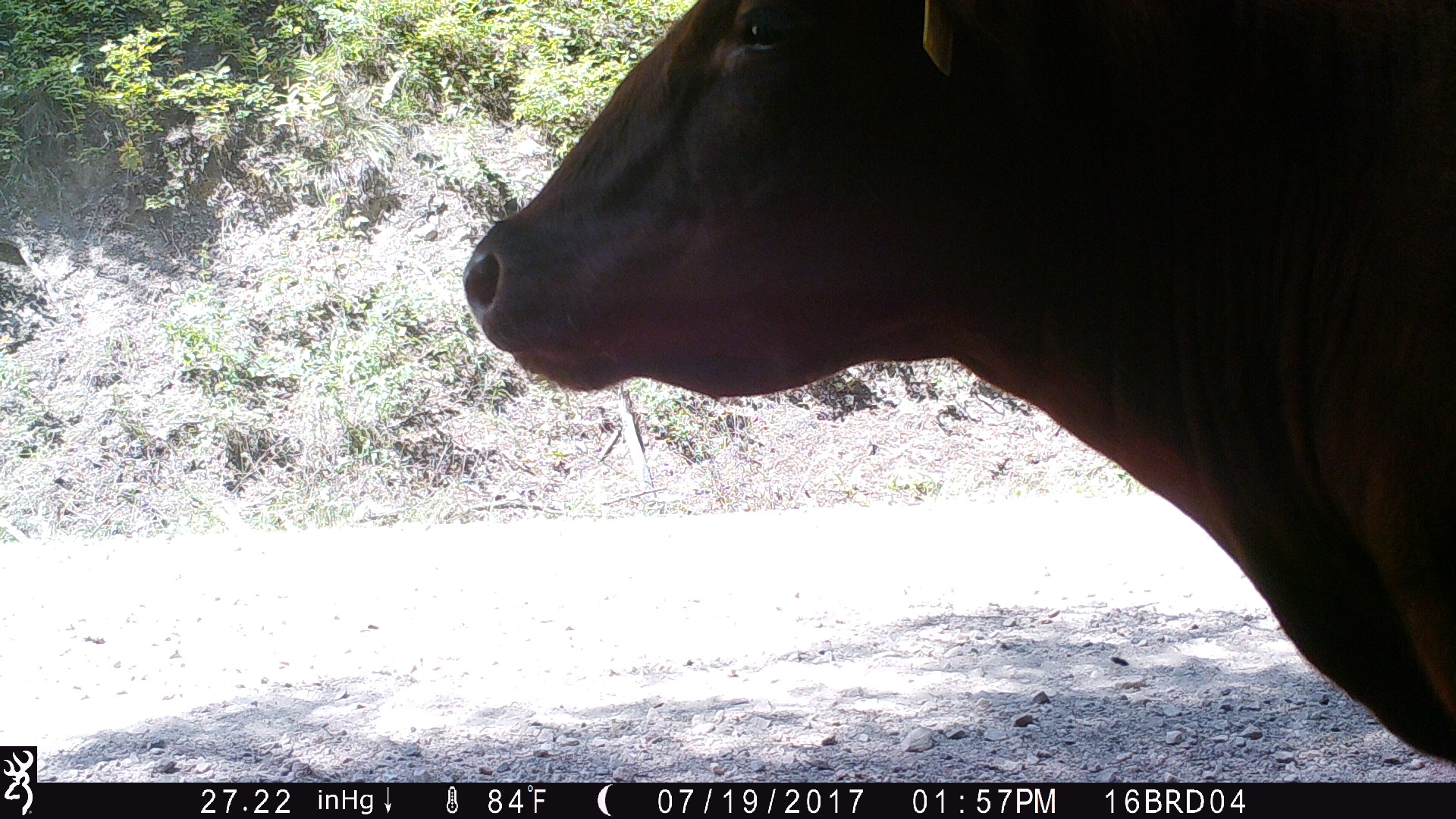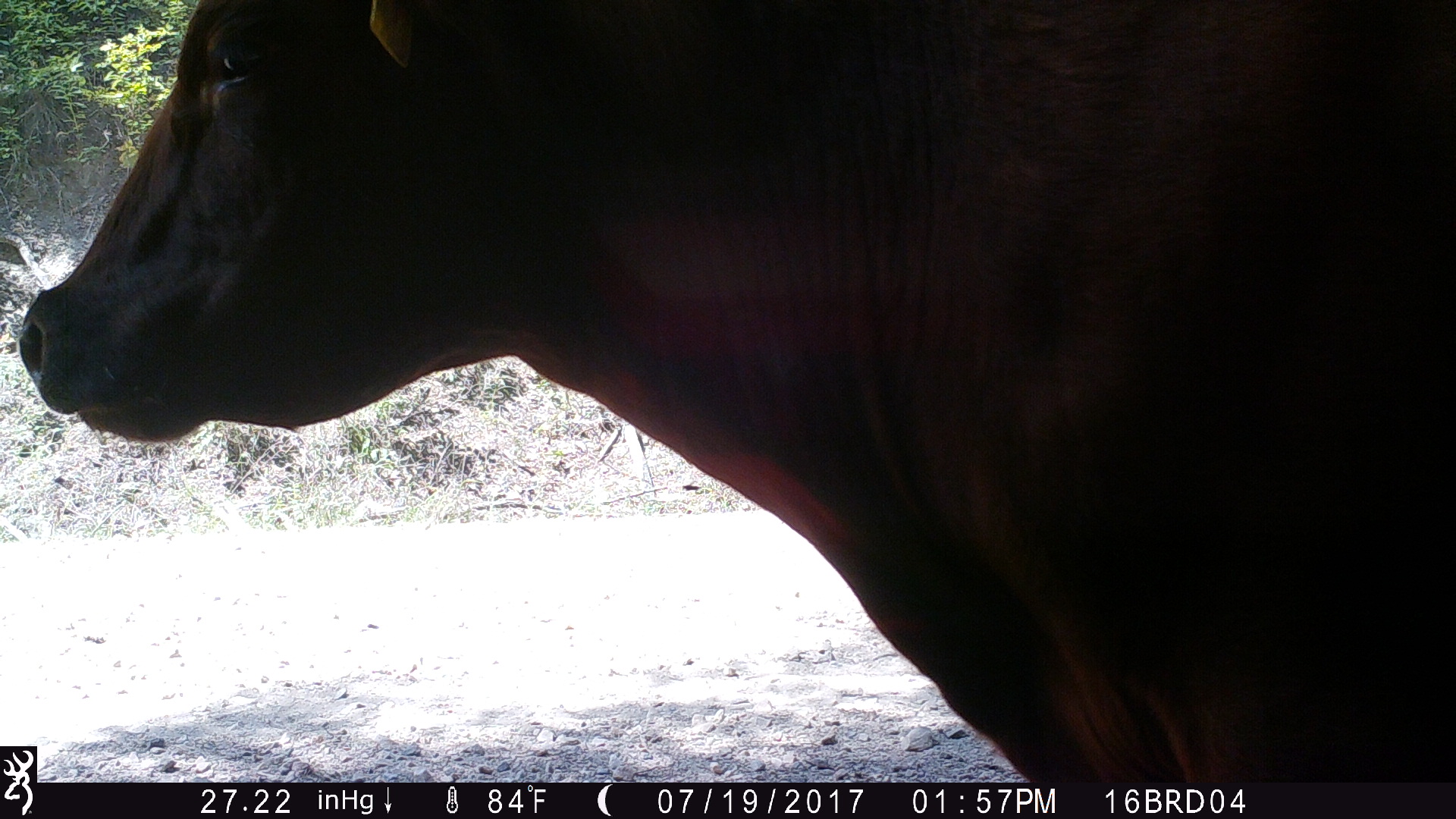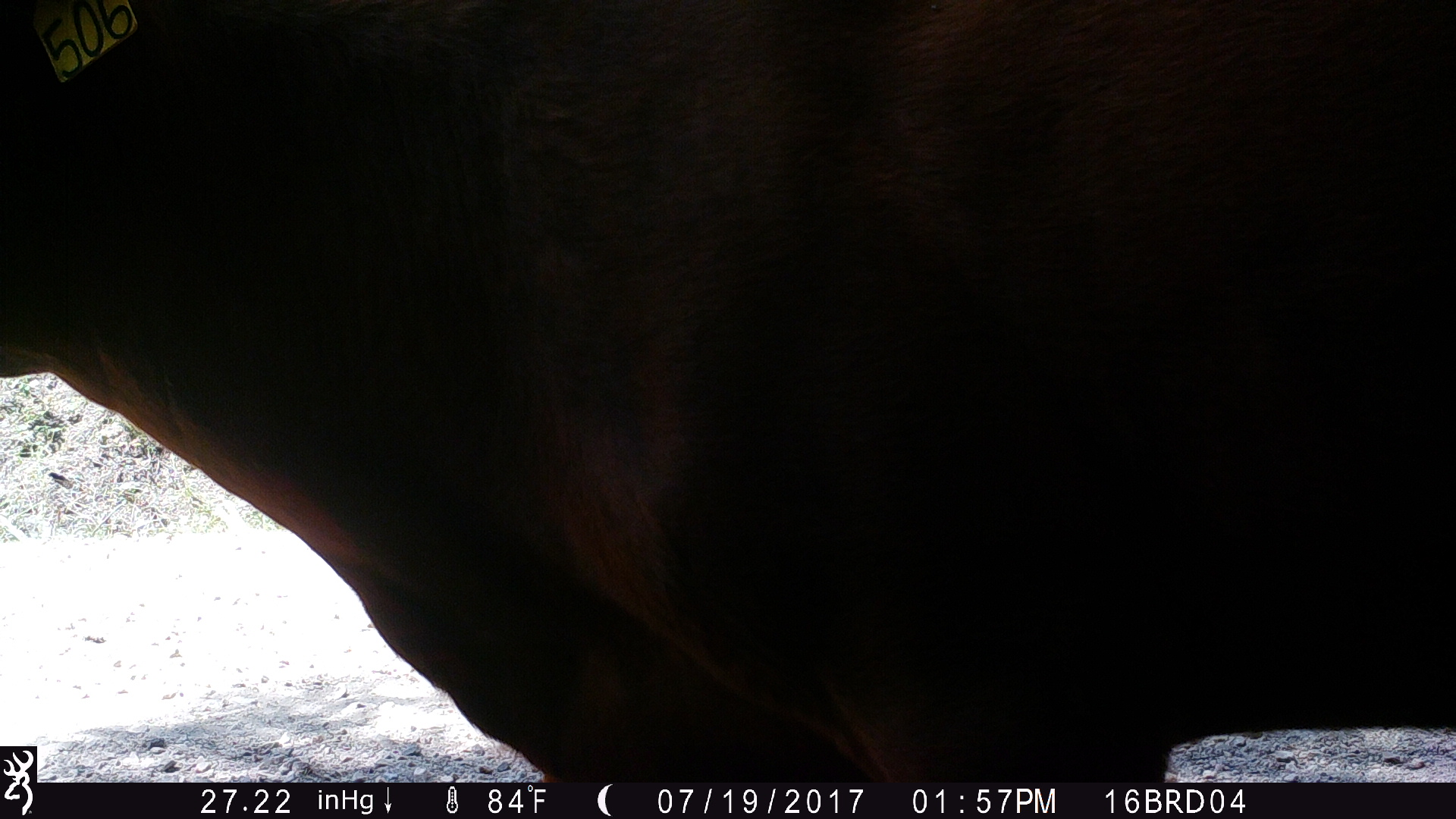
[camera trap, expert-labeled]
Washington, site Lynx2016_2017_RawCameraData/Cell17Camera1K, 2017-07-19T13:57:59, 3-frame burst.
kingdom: Animalia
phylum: Chordata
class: Mammalia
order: Artiodactyla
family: Bovidae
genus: Bos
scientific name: Bos taurus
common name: domestic cattle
Domestic cattle (Bos taurus). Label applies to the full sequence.